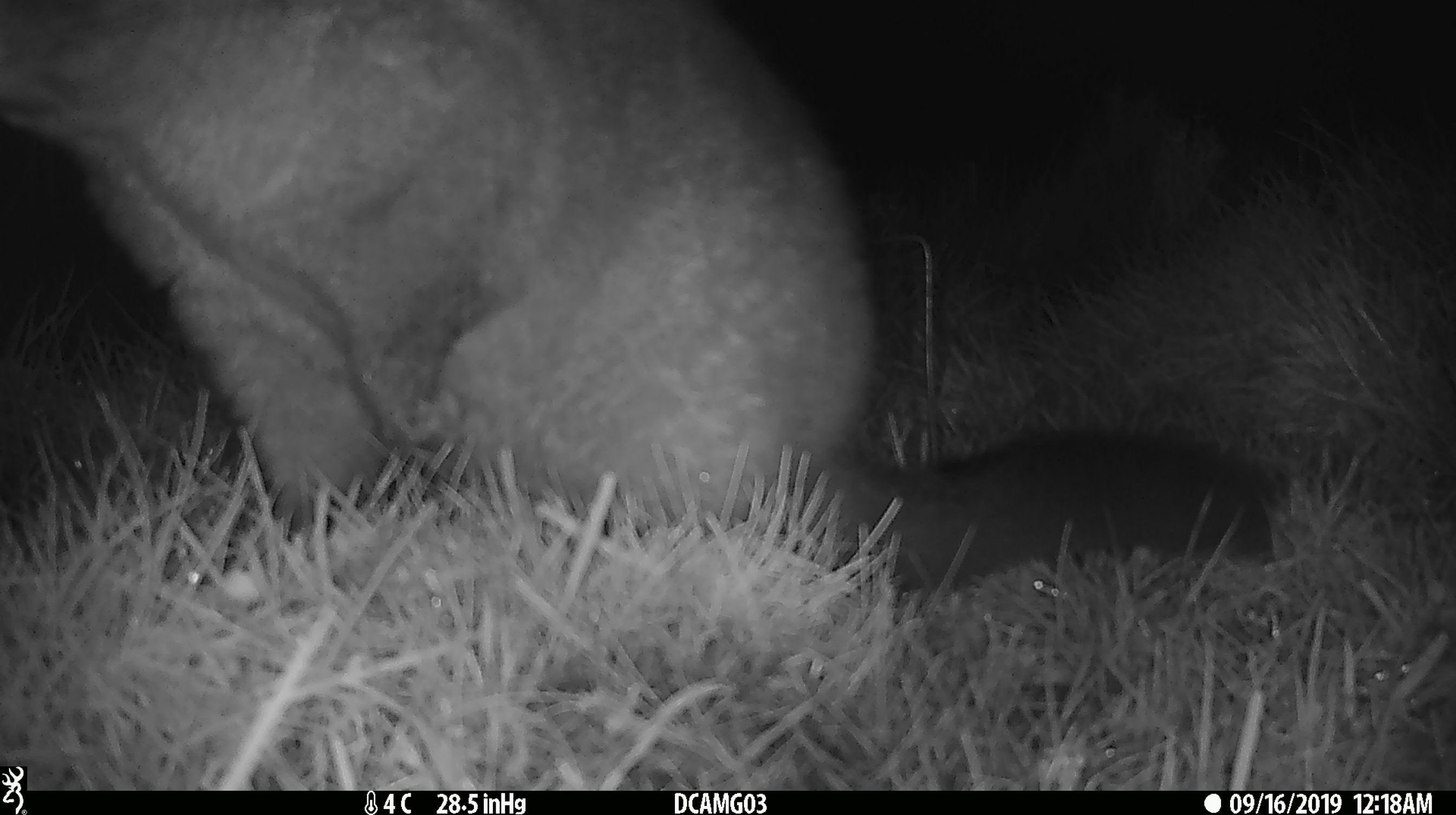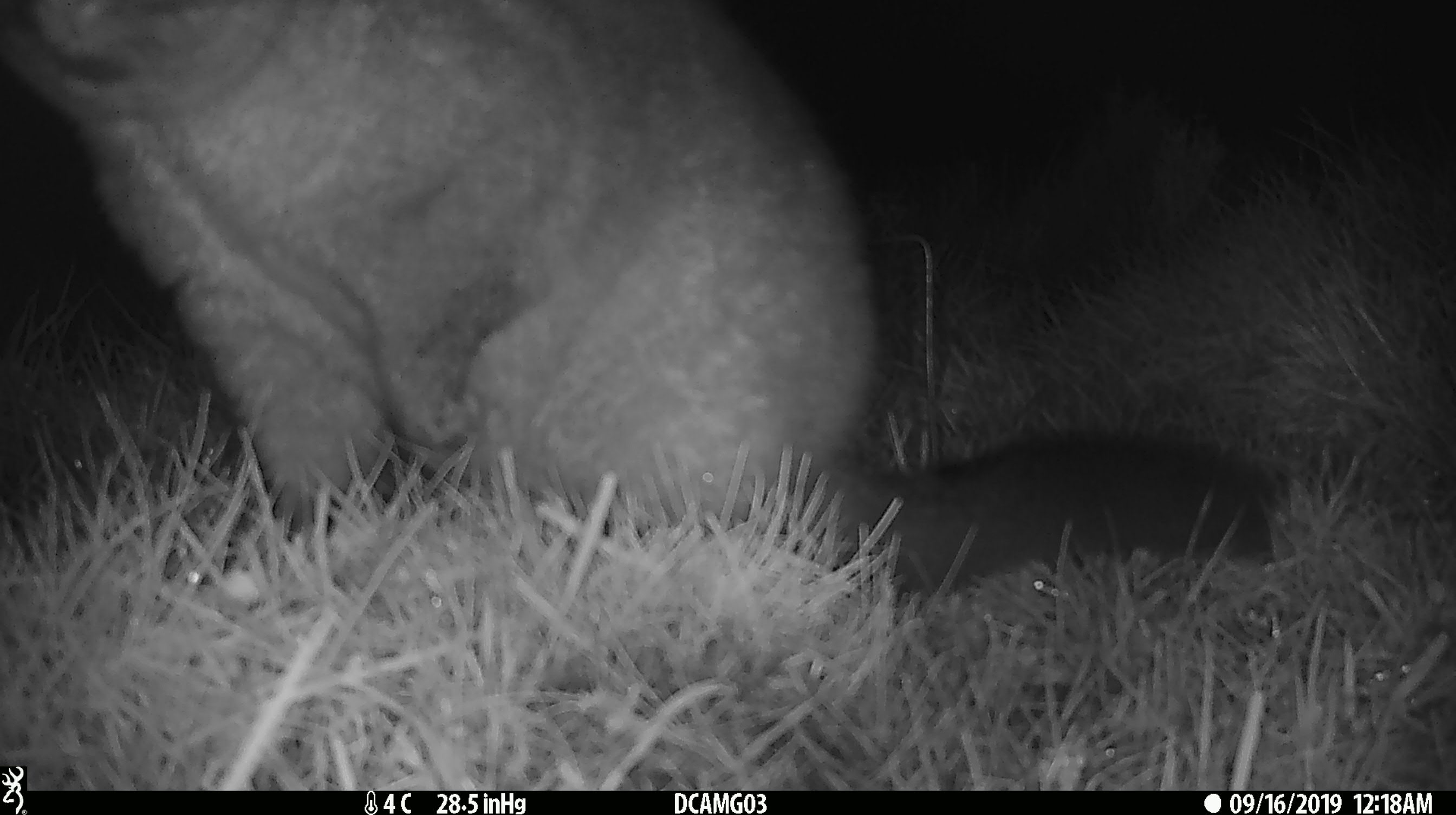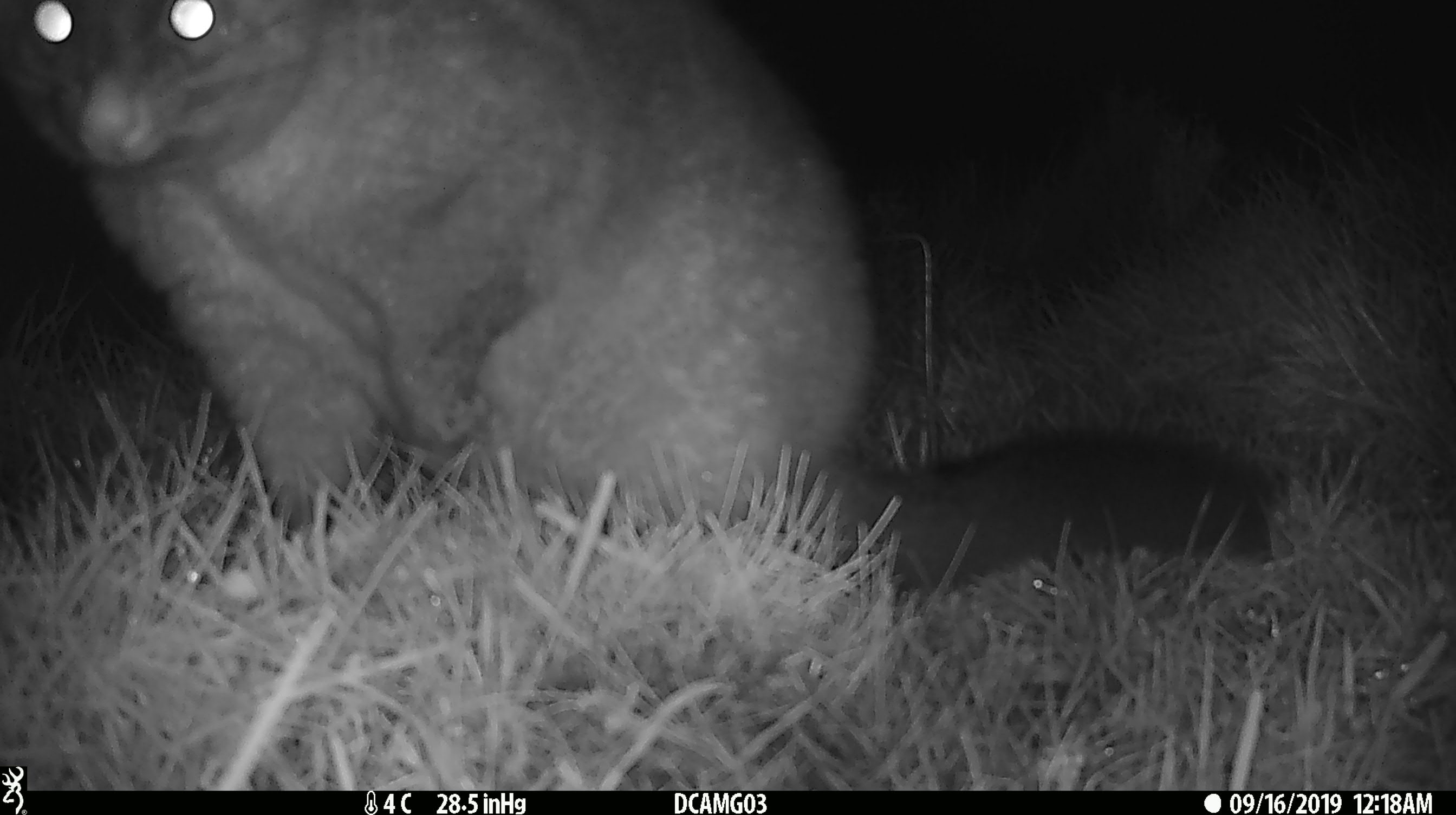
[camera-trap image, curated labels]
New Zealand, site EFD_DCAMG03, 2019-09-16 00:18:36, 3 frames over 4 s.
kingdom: Animalia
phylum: Chordata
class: Mammalia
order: Diprotodontia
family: Phalangeridae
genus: Trichosurus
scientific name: Trichosurus vulpecula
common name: common brushtail possum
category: possum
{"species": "possum (common brushtail possum) (Trichosurus vulpecula)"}